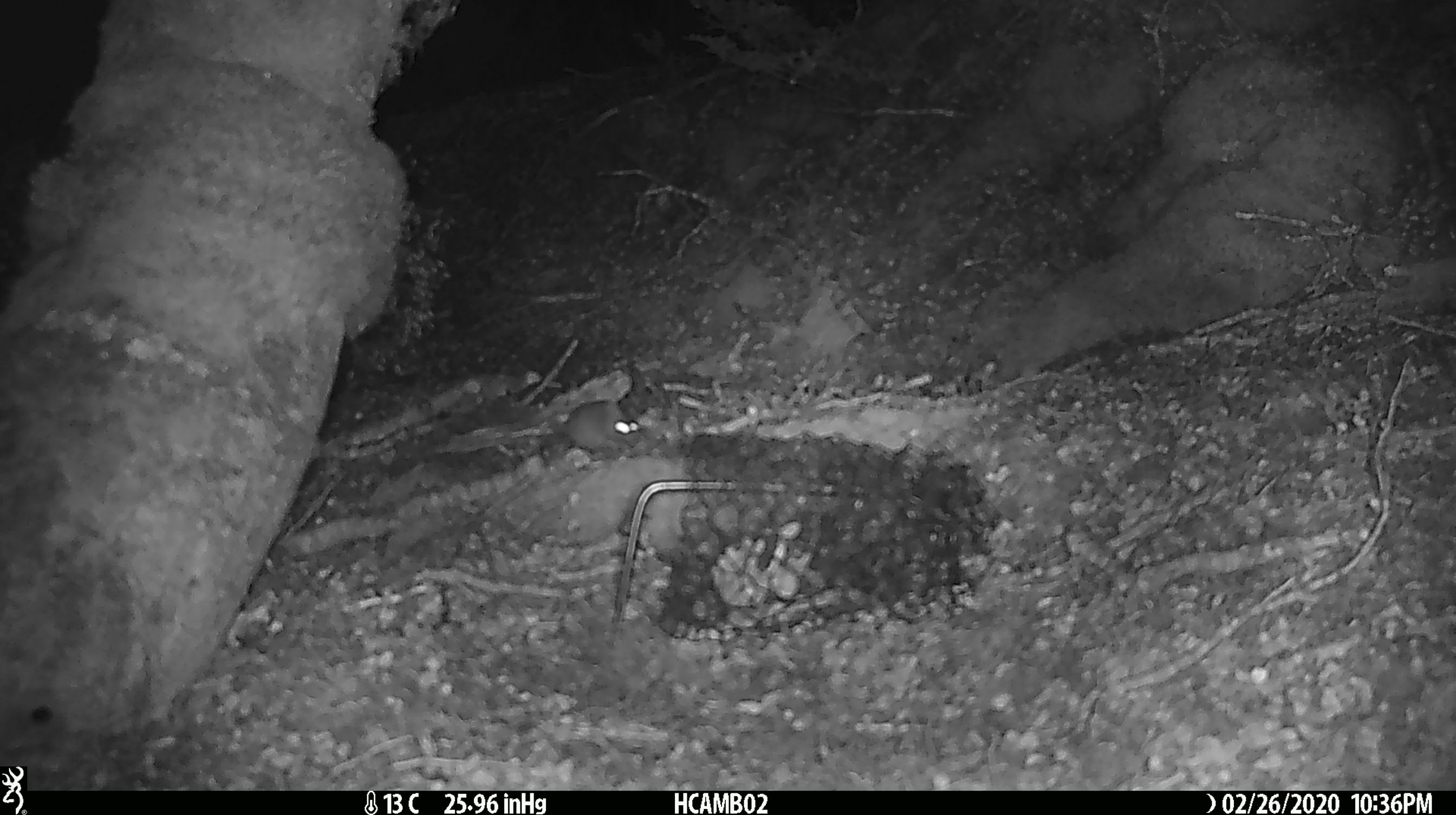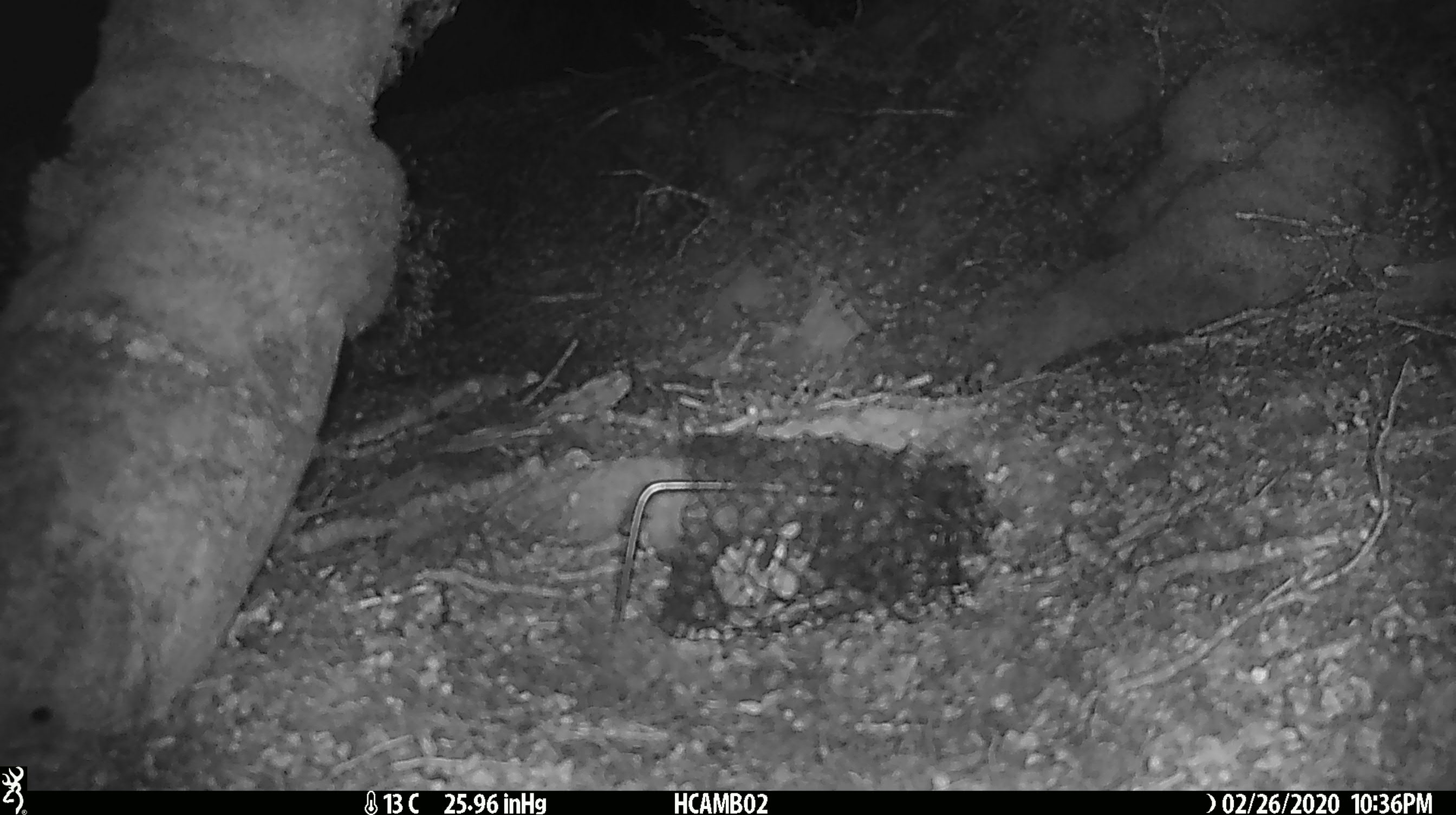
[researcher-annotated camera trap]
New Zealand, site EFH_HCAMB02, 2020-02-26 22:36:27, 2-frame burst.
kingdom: Animalia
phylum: Chordata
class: Mammalia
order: Rodentia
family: Muridae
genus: Mus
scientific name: Mus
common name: mouse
Mouse (Mus).